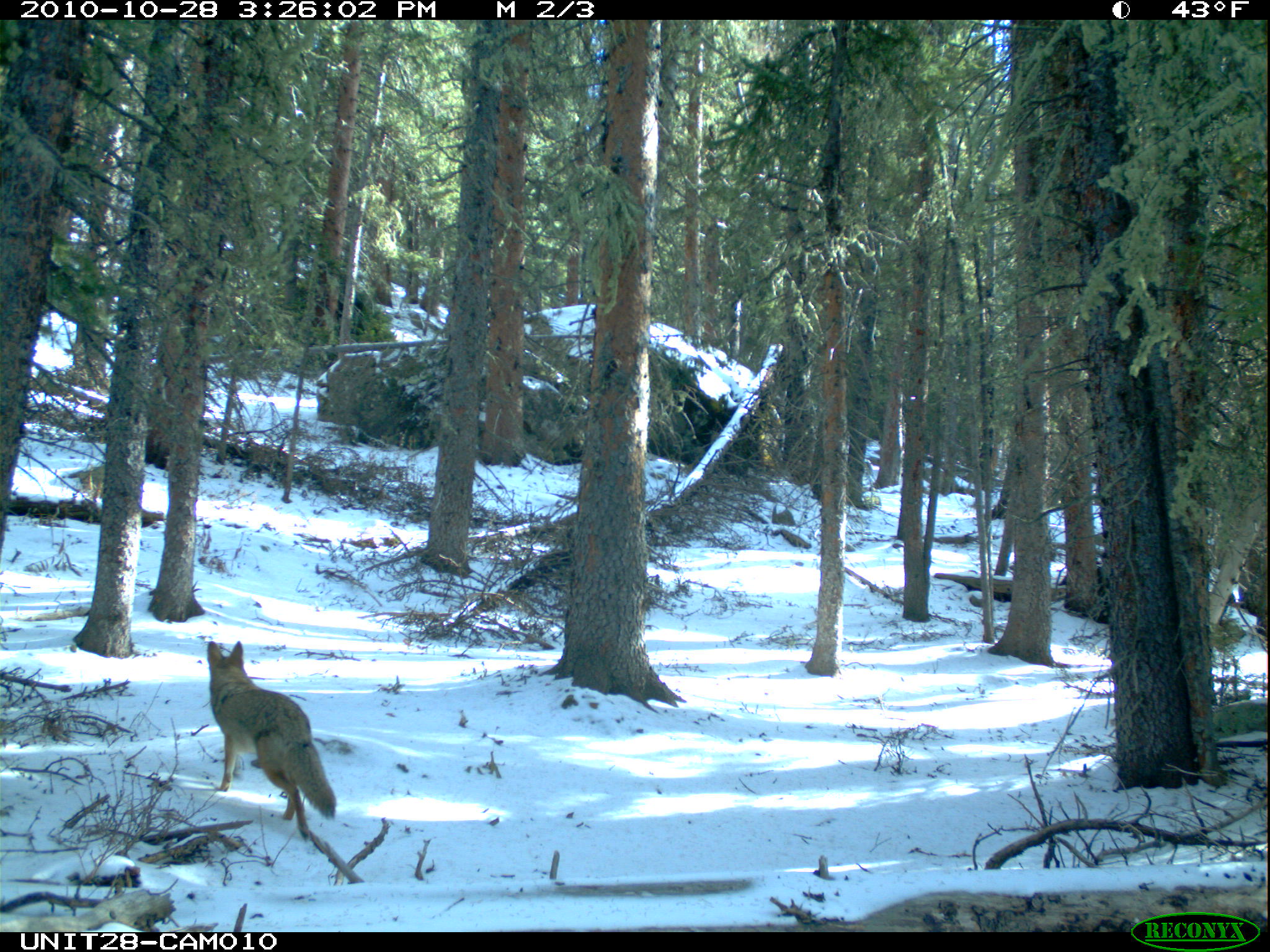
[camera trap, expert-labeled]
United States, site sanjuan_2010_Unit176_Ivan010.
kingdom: Animalia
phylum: Chordata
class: Mammalia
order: Carnivora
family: Canidae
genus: Canis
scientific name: Canis latrans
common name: coyote